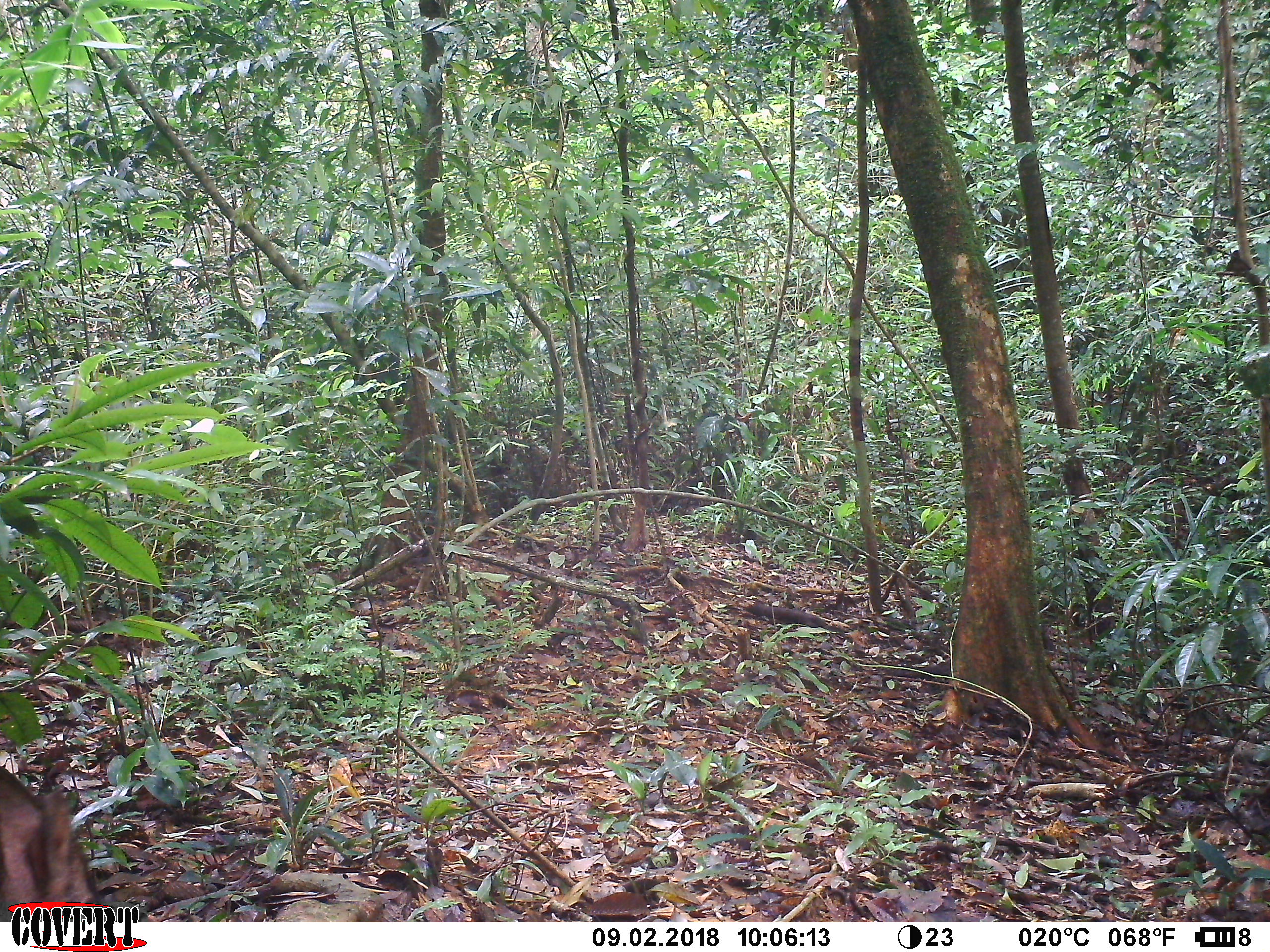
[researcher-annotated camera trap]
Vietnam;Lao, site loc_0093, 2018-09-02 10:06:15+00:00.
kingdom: Animalia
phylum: Chordata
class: Mammalia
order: Artiodactyla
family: Suidae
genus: Sus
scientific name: Sus scrofa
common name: eurasian wild pig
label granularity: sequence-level